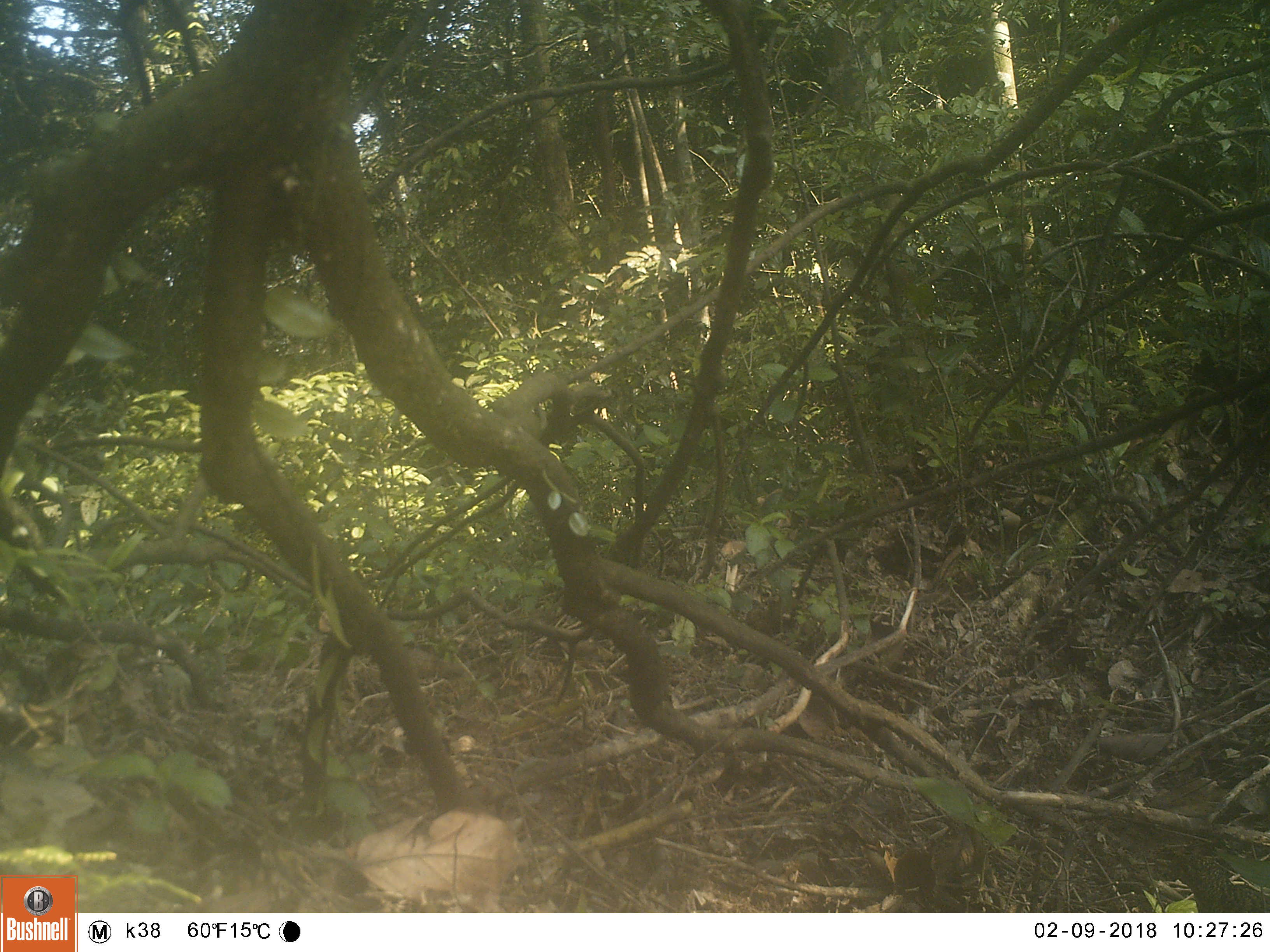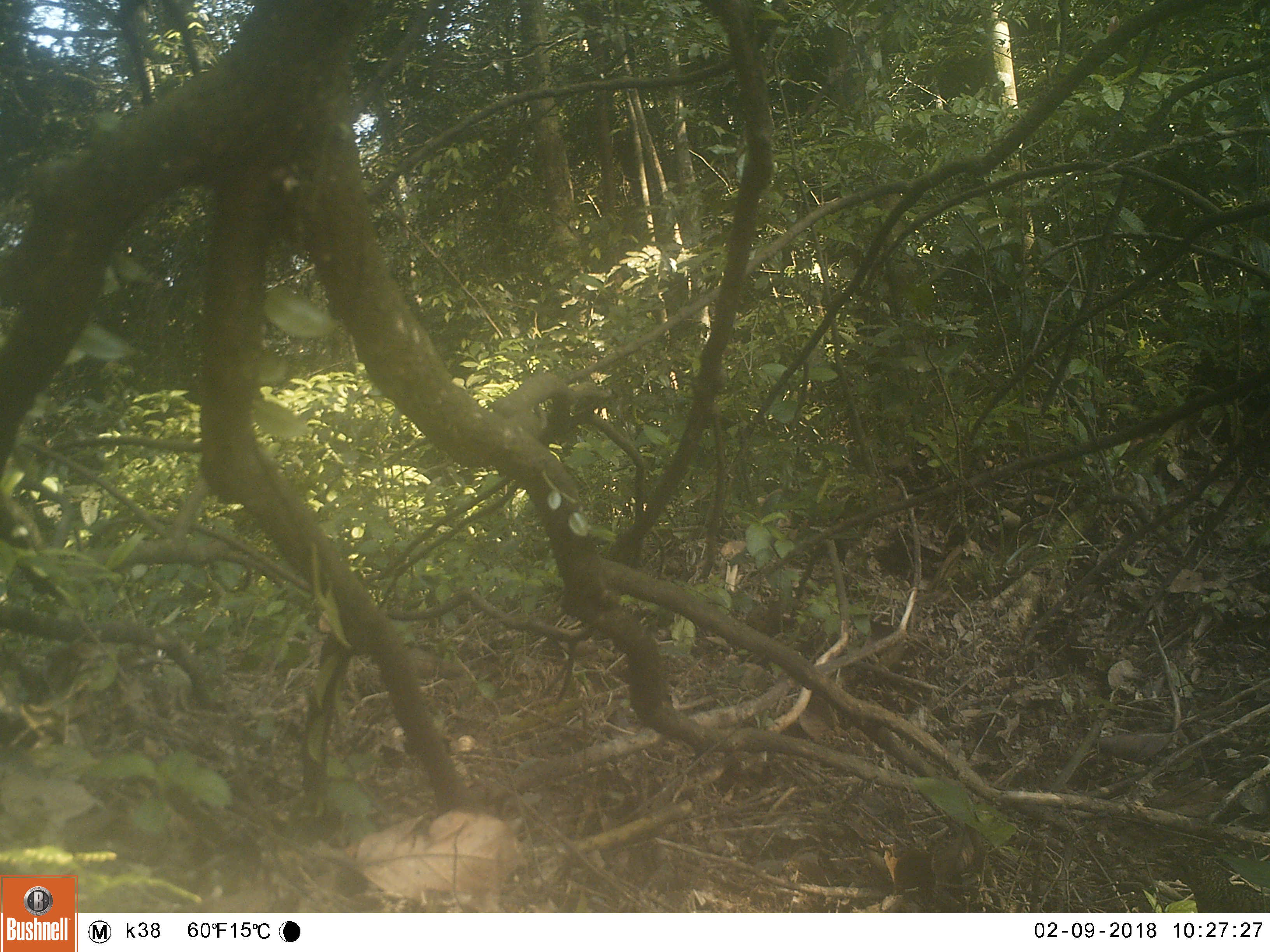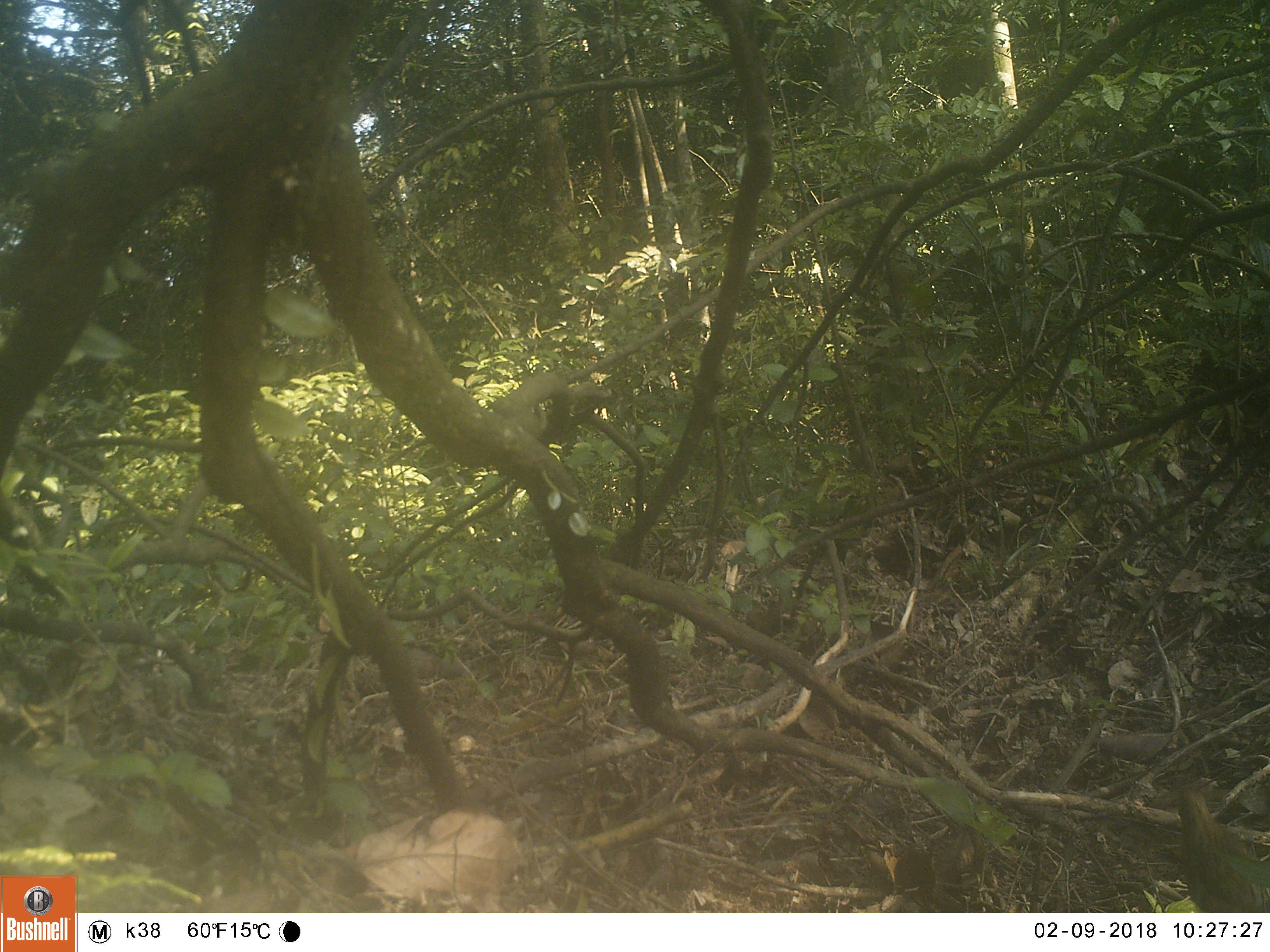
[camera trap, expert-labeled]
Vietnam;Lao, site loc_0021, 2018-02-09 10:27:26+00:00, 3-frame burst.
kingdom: Animalia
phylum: Chordata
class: Aves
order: Passeriformes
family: Turdidae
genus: Zoothera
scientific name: Zoothera dauma dauma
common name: scaly thrush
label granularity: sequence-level